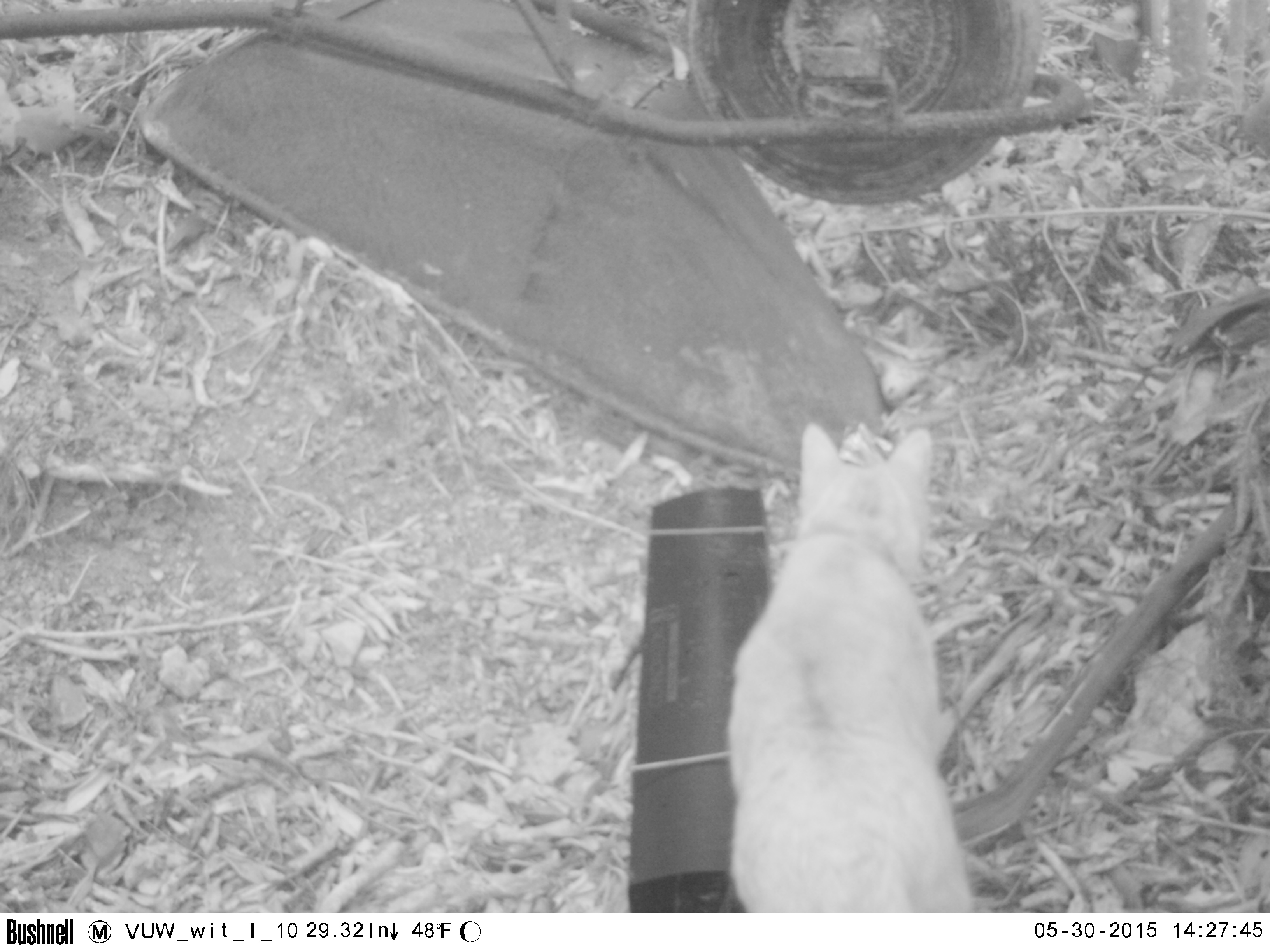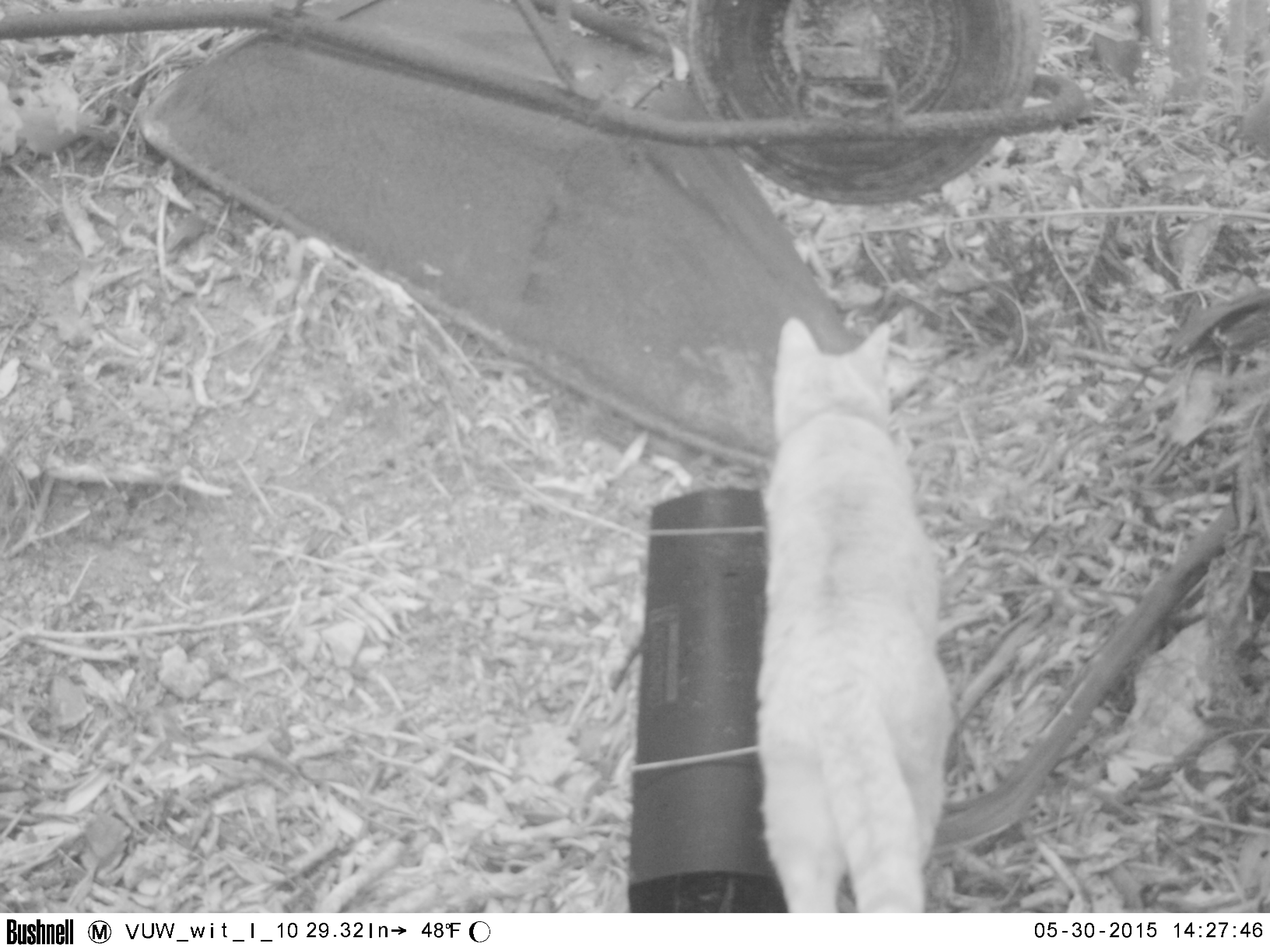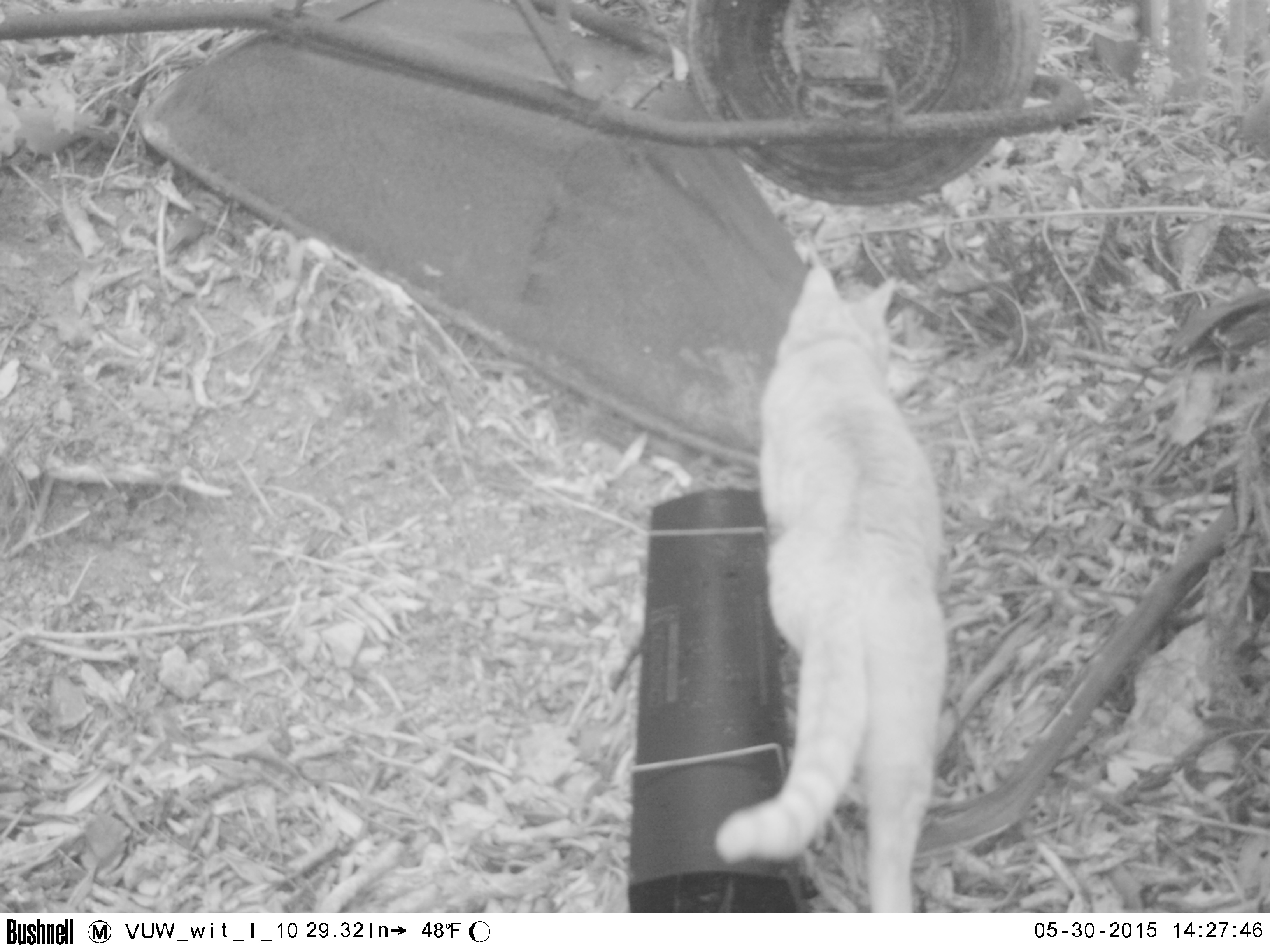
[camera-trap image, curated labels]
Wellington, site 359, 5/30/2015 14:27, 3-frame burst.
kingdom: Animalia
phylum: Chordata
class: Mammalia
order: Carnivora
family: Felidae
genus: Felis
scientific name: Felis catus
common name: cat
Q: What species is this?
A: Cat (Felis catus).